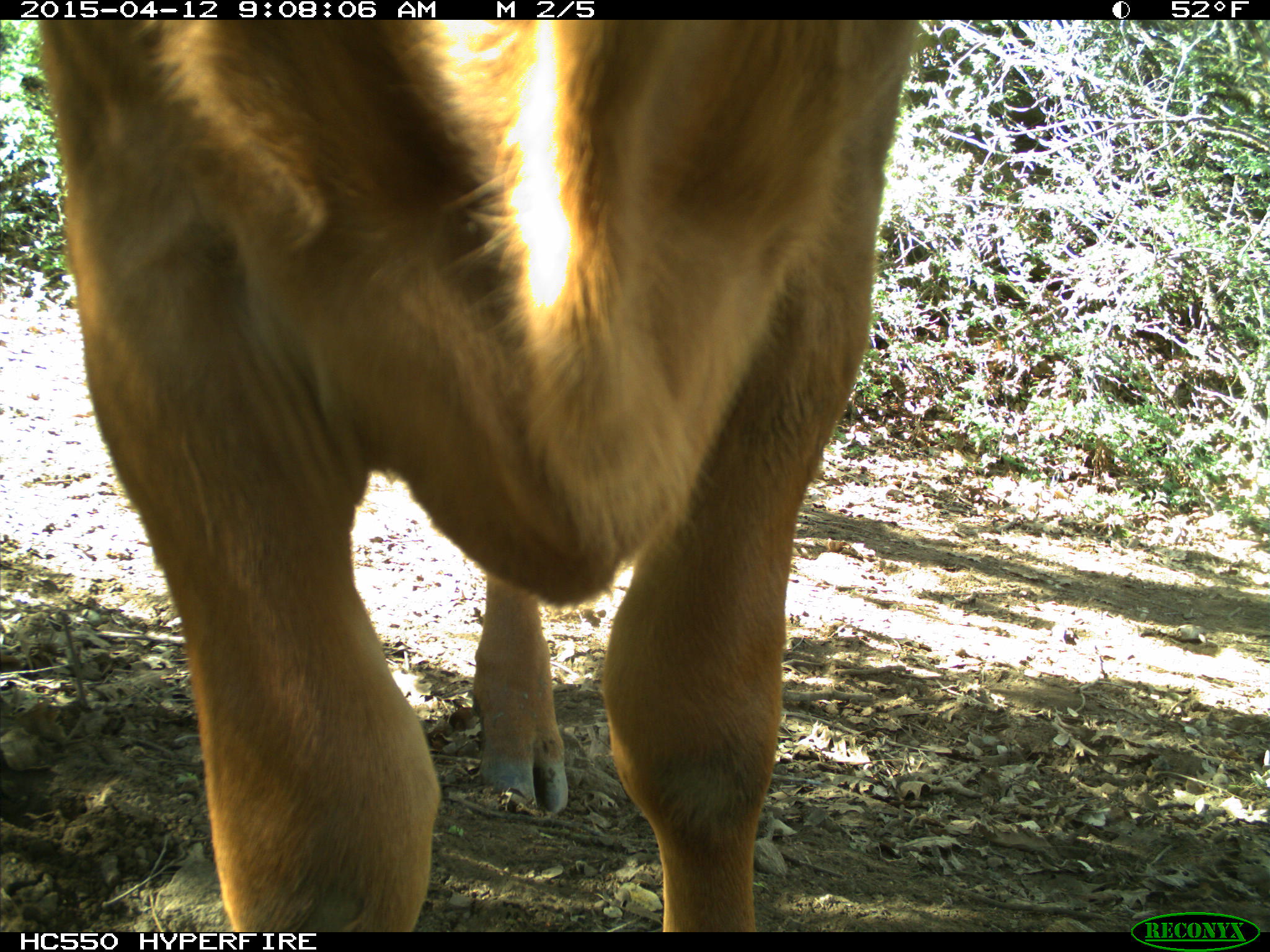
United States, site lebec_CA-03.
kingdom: Animalia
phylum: Chordata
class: Mammalia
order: Artiodactyla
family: Bovidae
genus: Bos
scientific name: Bos taurus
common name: domestic cow